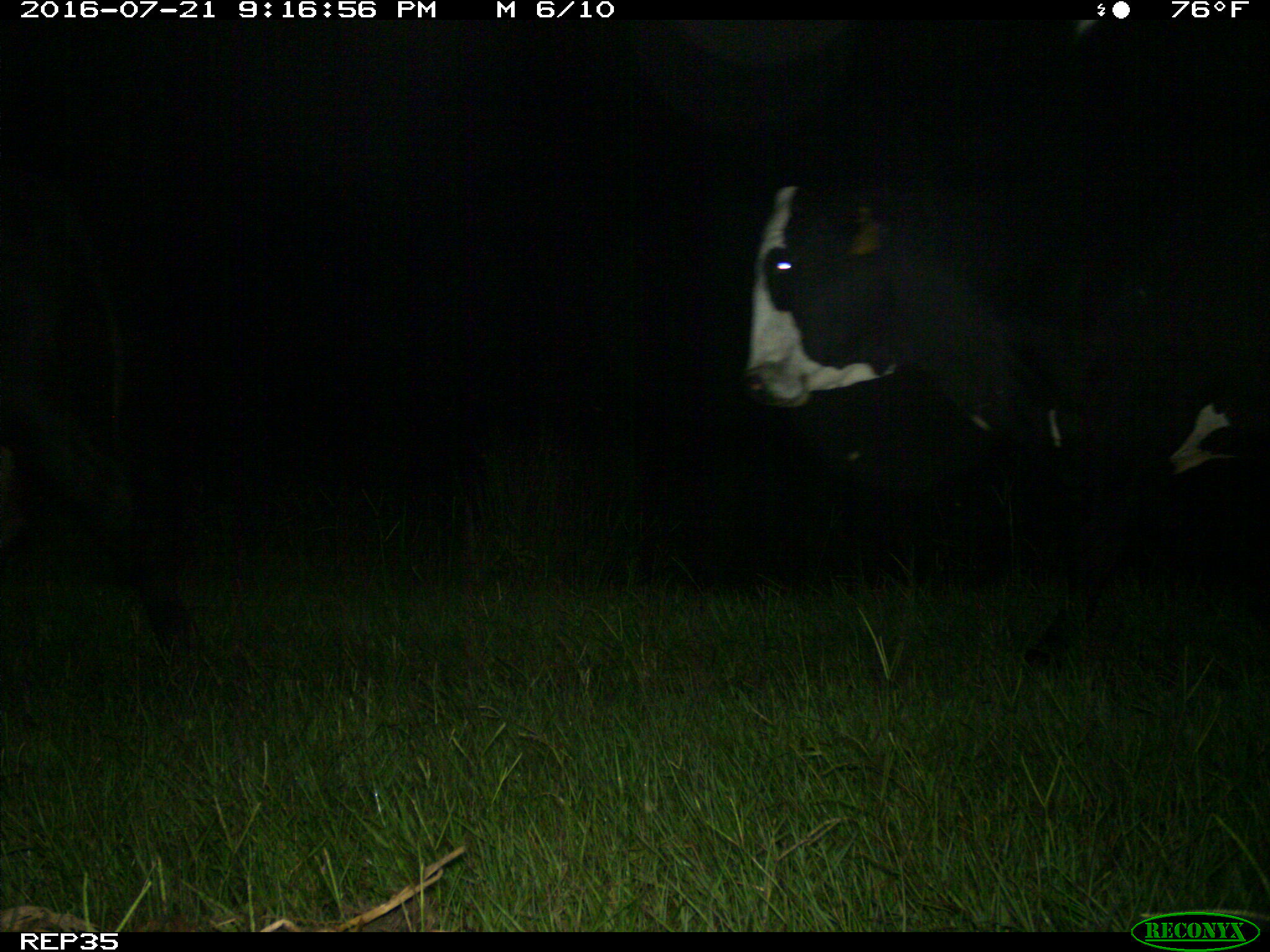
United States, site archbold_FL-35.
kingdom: Animalia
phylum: Chordata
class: Mammalia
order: Artiodactyla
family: Bovidae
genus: Bos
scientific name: Bos taurus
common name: domestic cow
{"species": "Bos taurus (domestic cow)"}